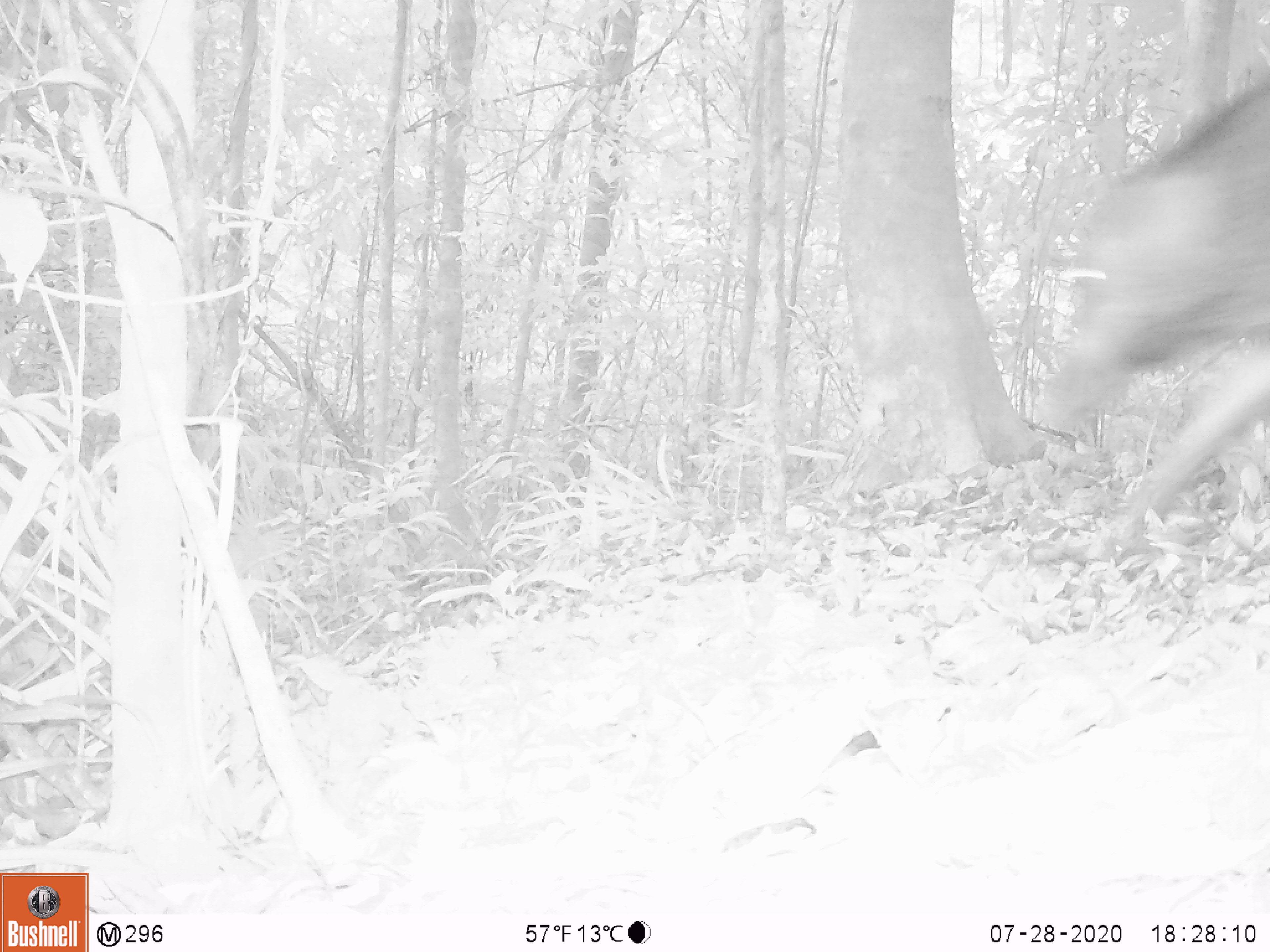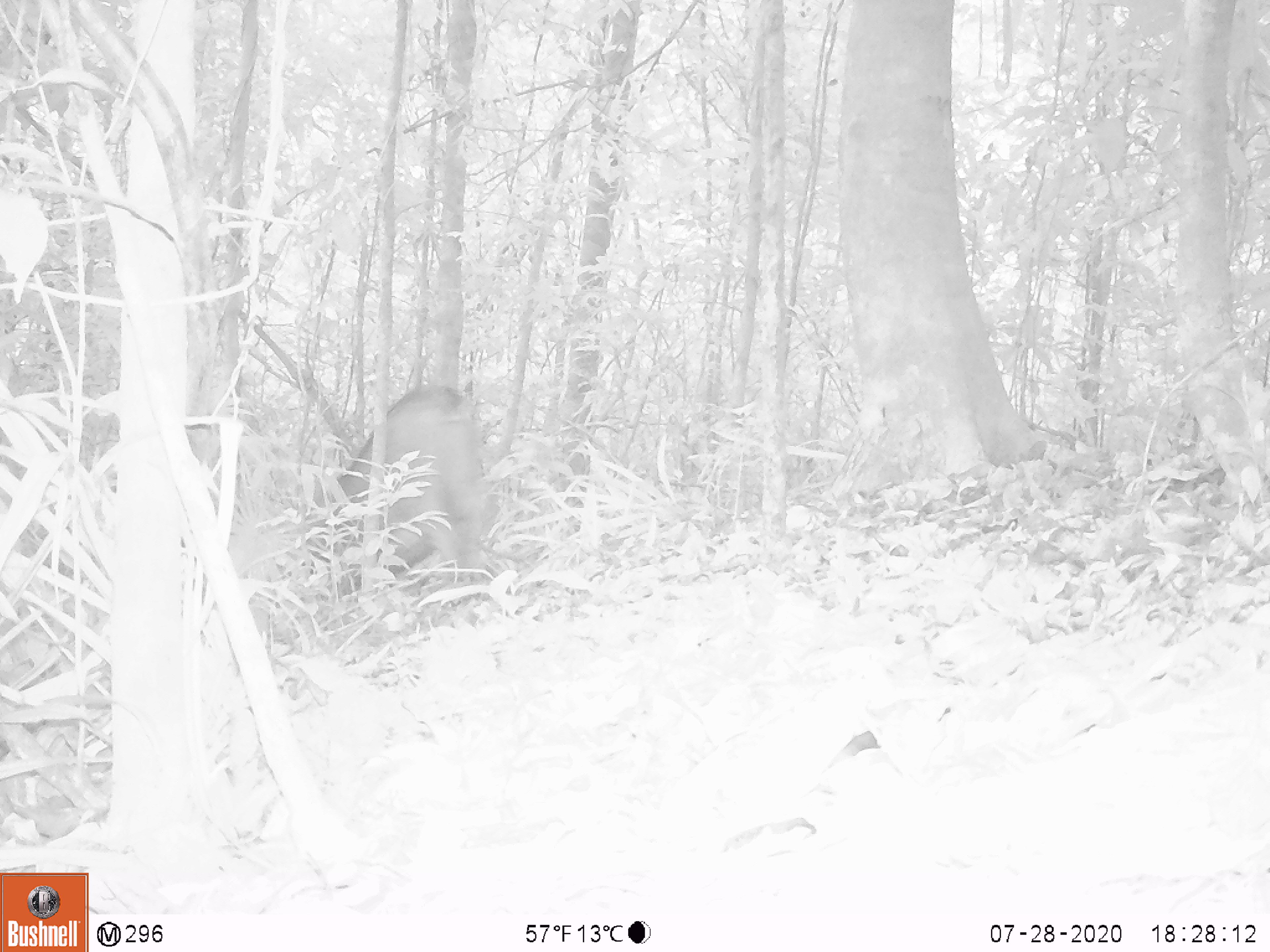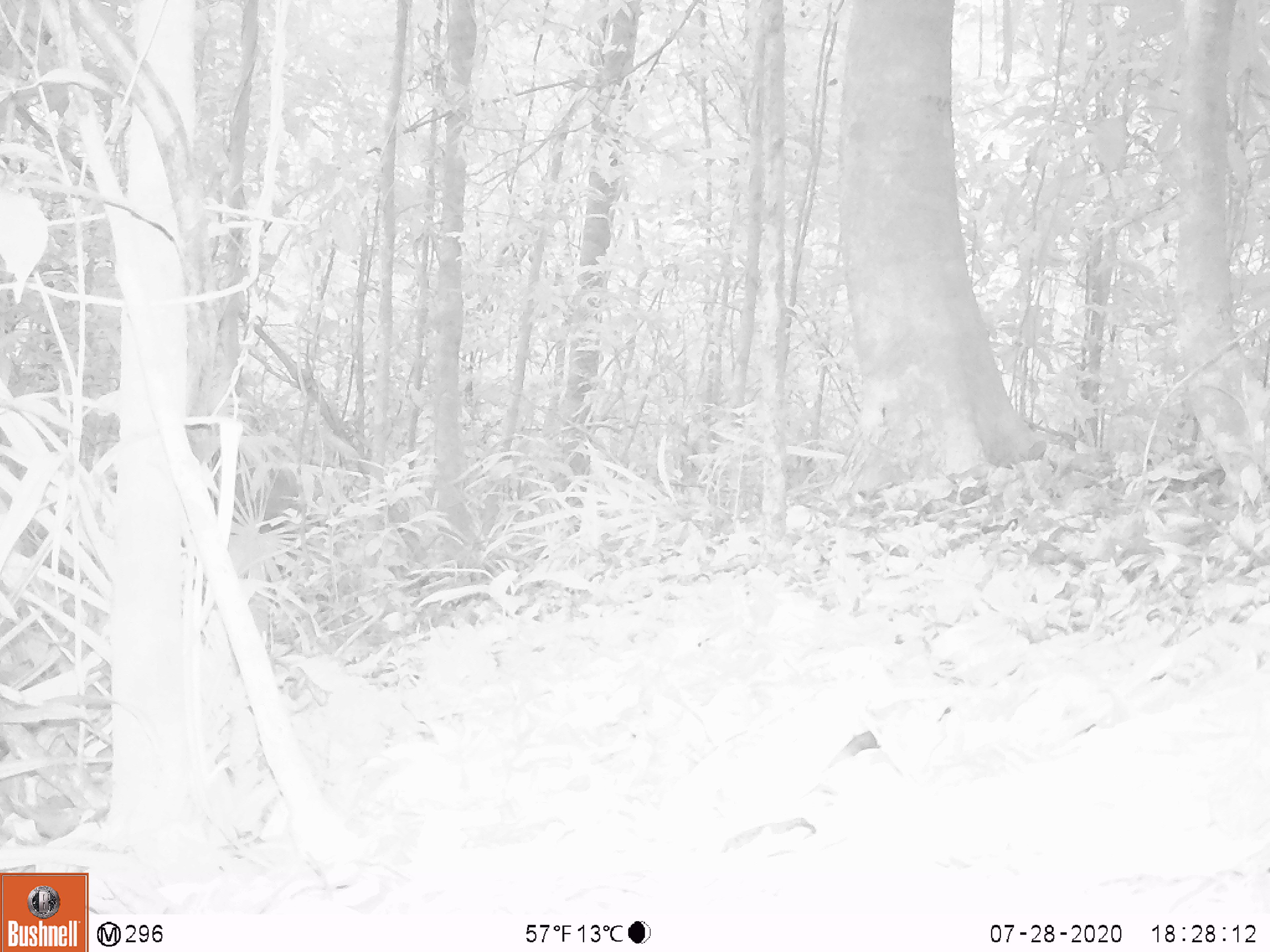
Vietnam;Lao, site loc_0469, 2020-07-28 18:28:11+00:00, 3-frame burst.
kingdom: Animalia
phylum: Chordata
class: Mammalia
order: Artiodactyla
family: Suidae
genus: Sus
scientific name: Sus scrofa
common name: eurasian wild pig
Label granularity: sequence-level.